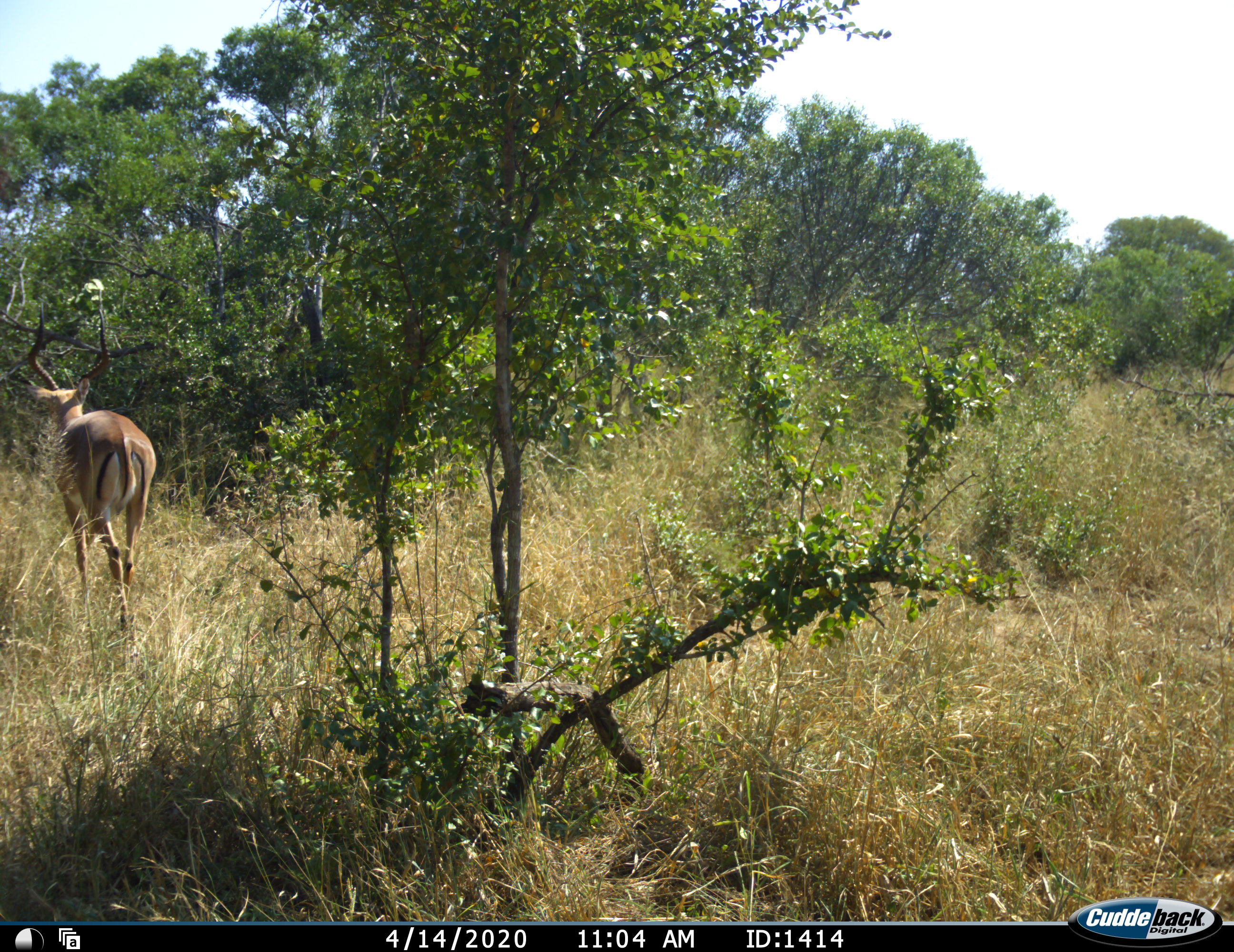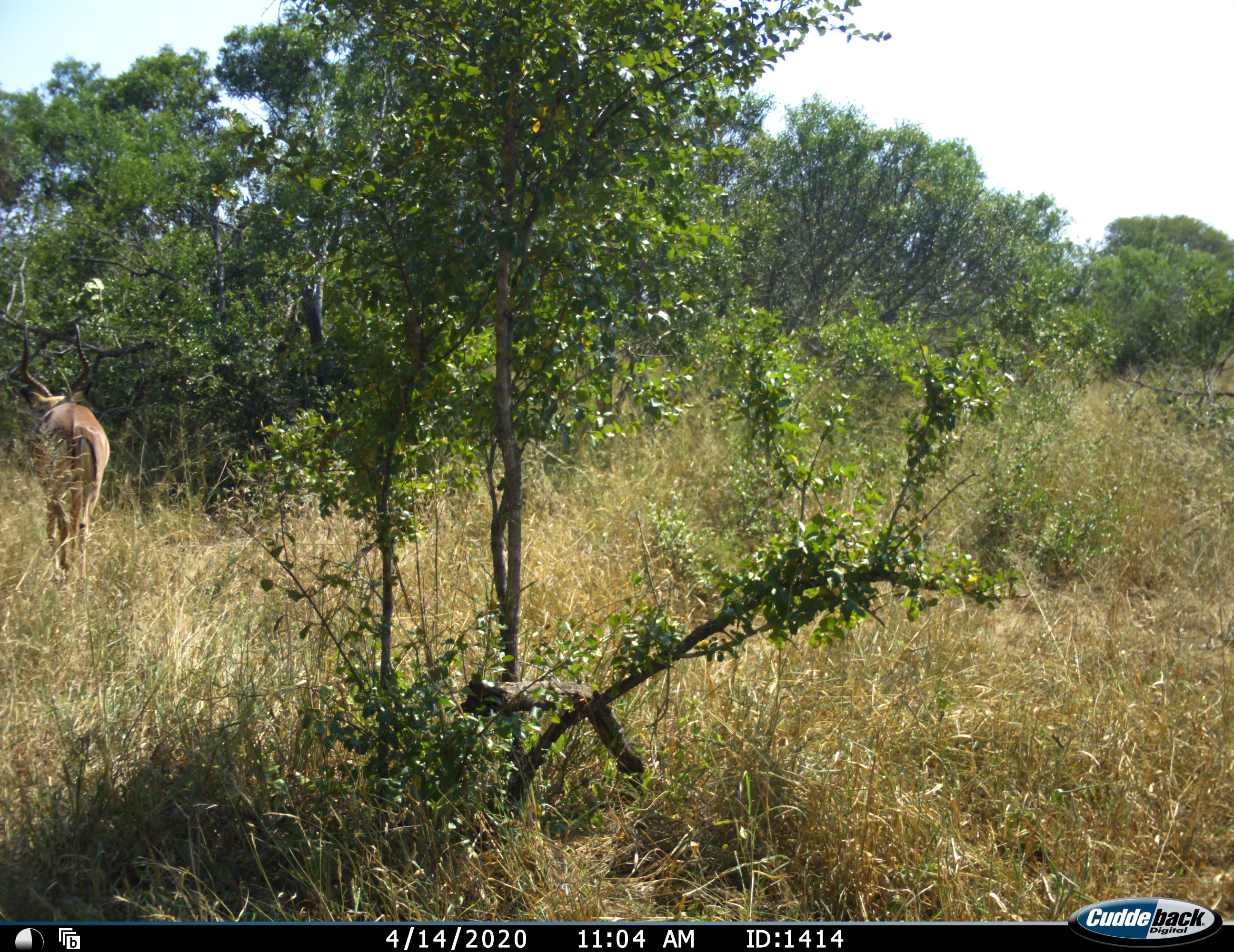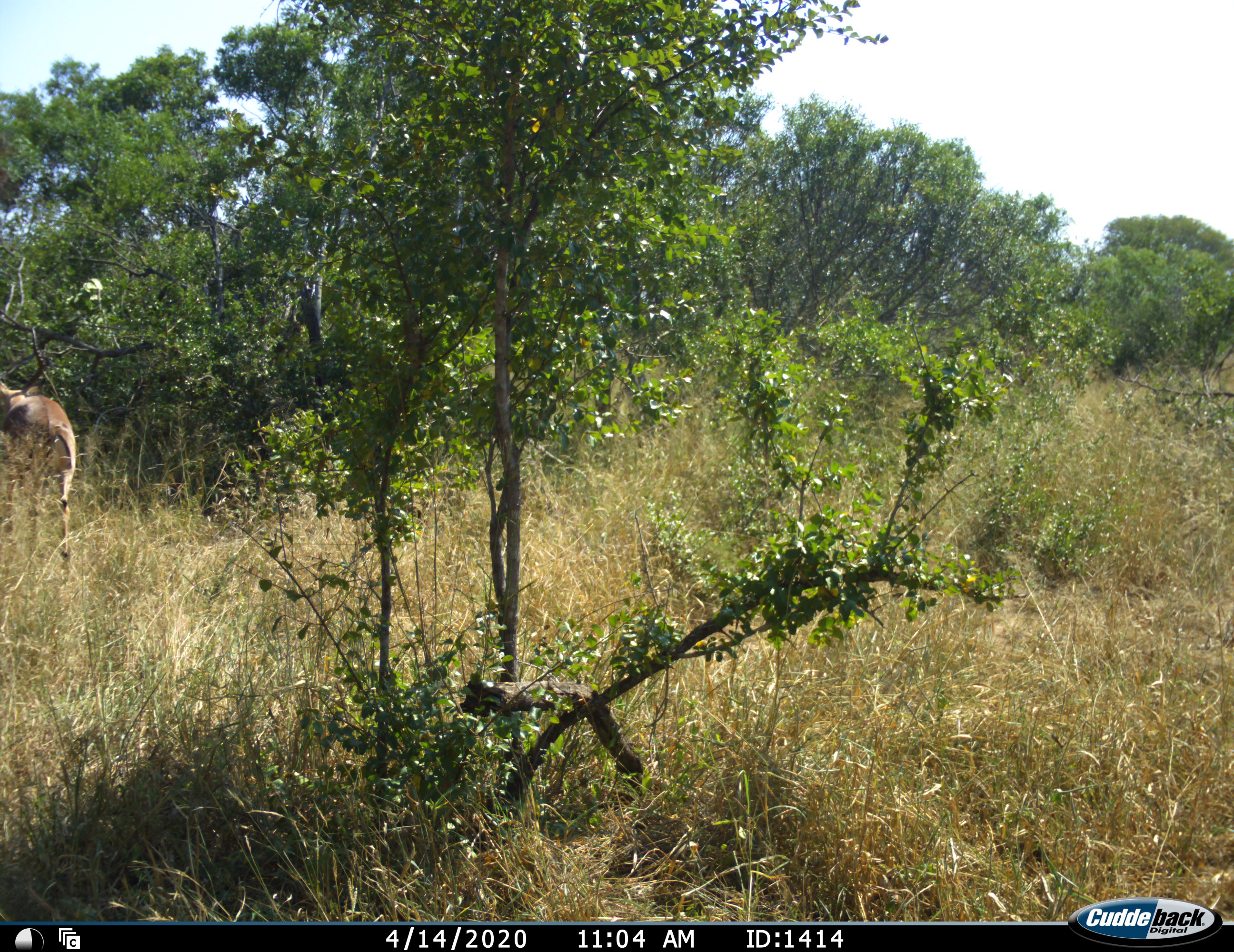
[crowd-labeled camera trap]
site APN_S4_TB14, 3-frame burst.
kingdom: Animalia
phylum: Chordata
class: Mammalia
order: Artiodactyla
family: Bovidae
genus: Aepyceros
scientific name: Aepyceros melampus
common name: impala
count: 1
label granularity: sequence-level